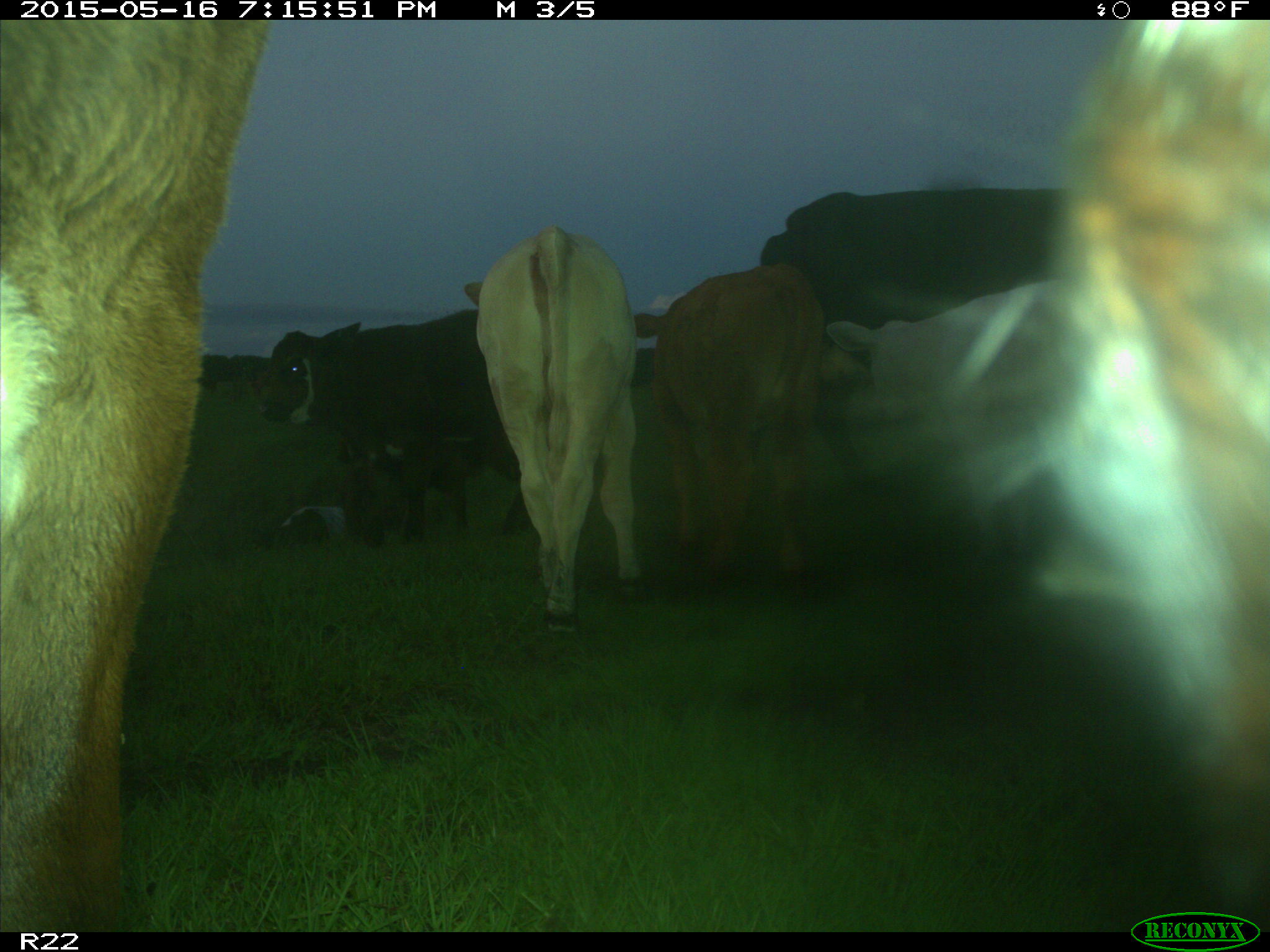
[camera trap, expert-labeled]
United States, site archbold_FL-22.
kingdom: Animalia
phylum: Chordata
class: Mammalia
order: Artiodactyla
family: Bovidae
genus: Bos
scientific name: Bos taurus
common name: domestic cow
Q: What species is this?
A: Bos taurus (domestic cow).